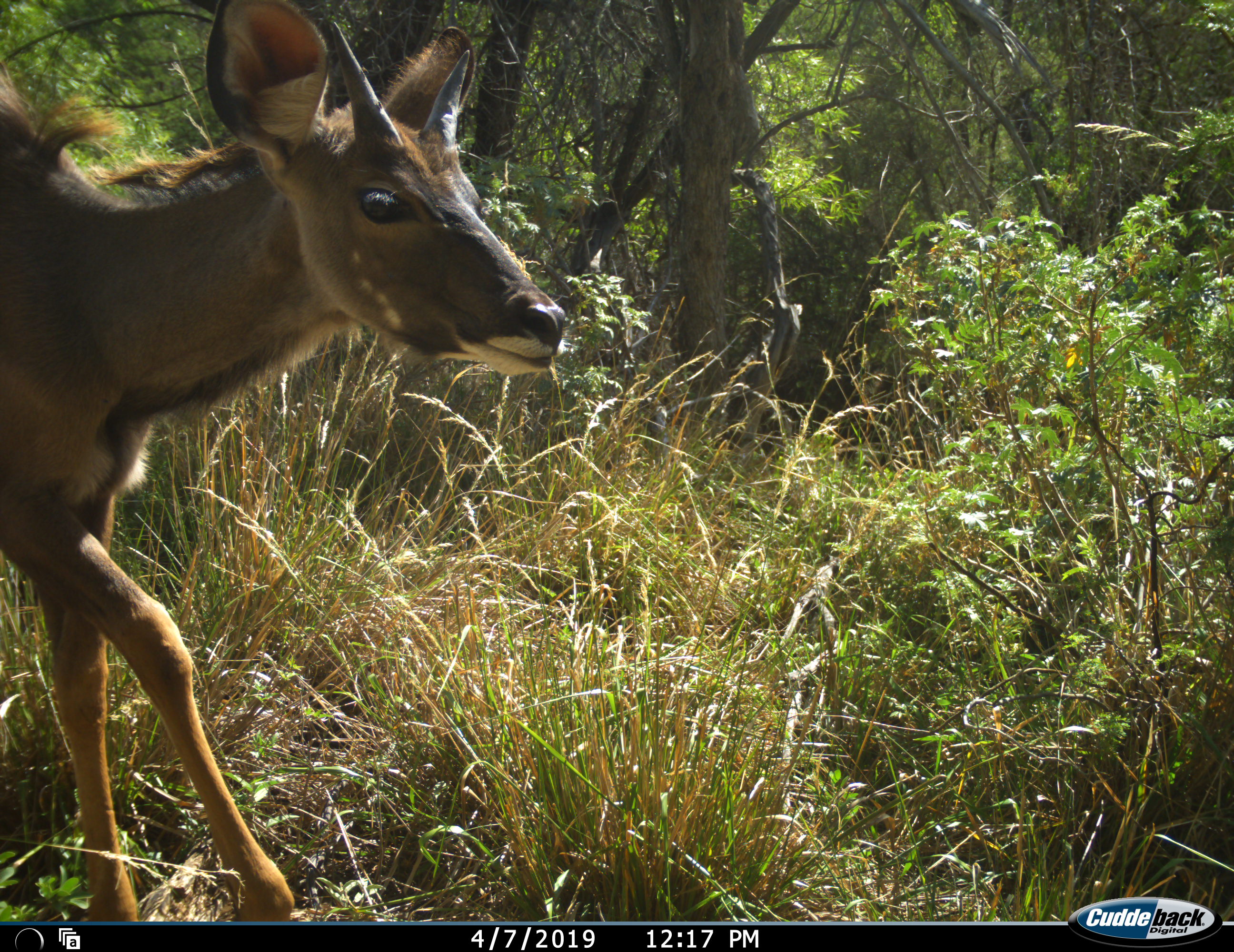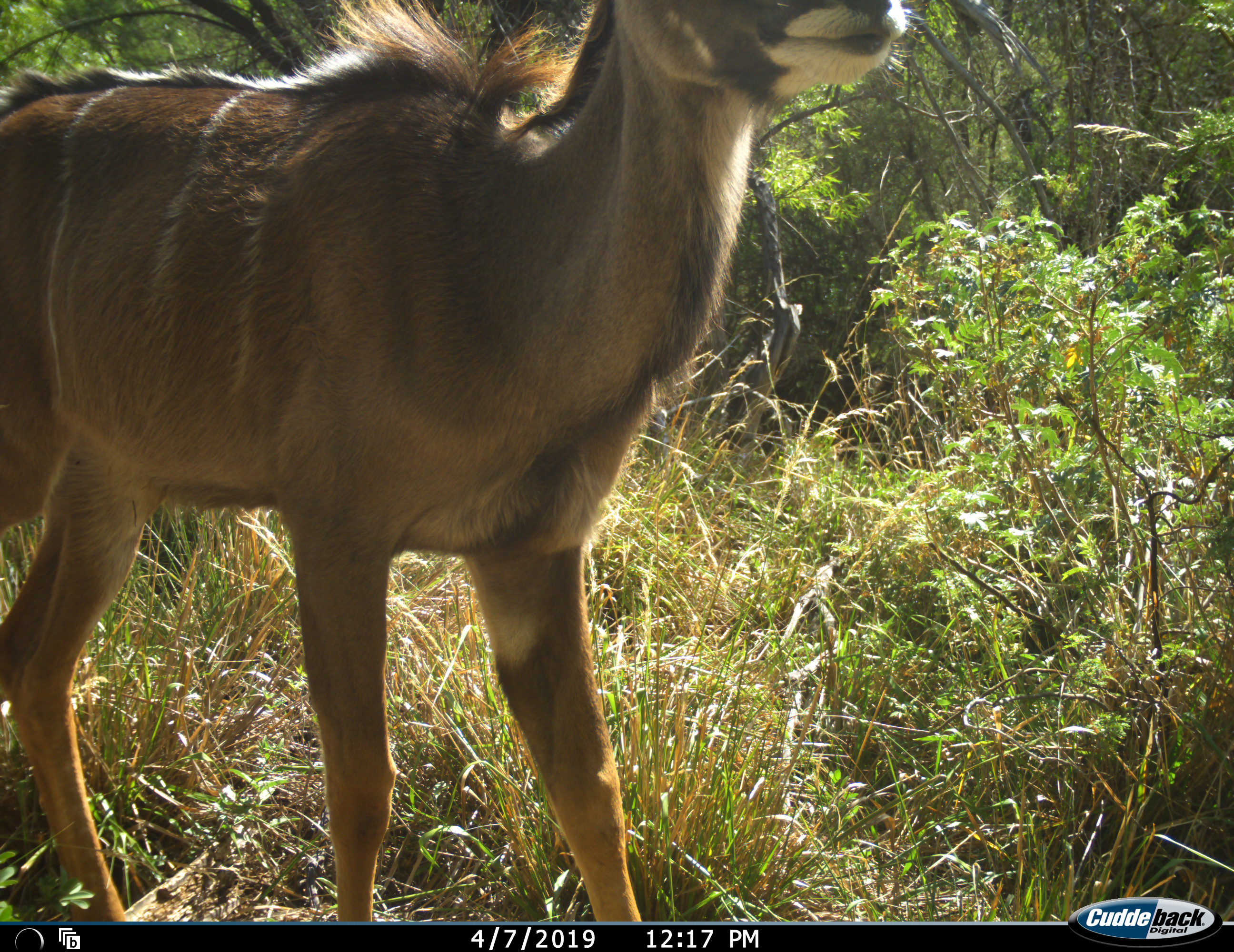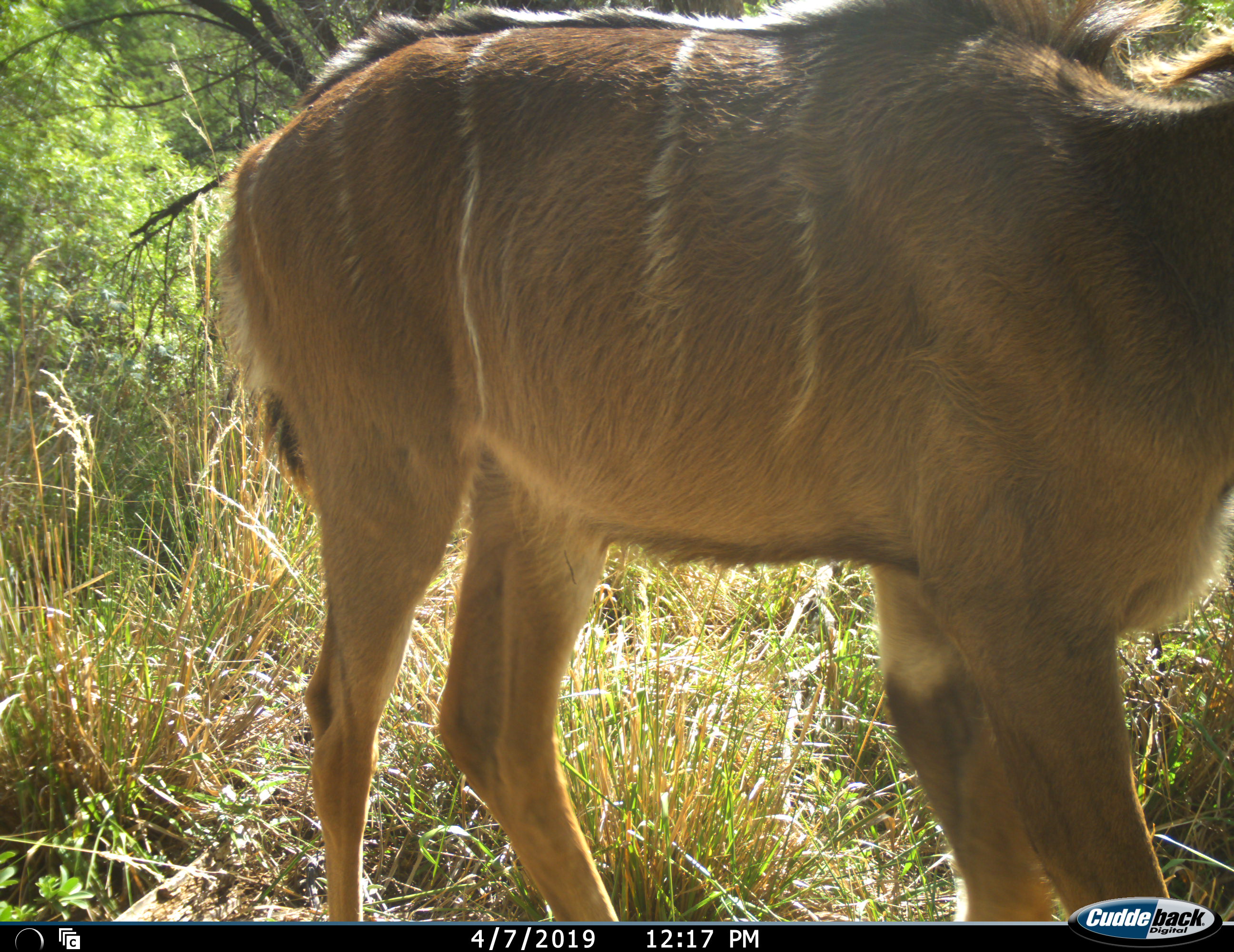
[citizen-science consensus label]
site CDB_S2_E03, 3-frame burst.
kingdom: Animalia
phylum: Chordata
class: Mammalia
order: Artiodactyla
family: Bovidae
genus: Tragelaphus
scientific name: Tragelaphus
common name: kudu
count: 1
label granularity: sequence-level